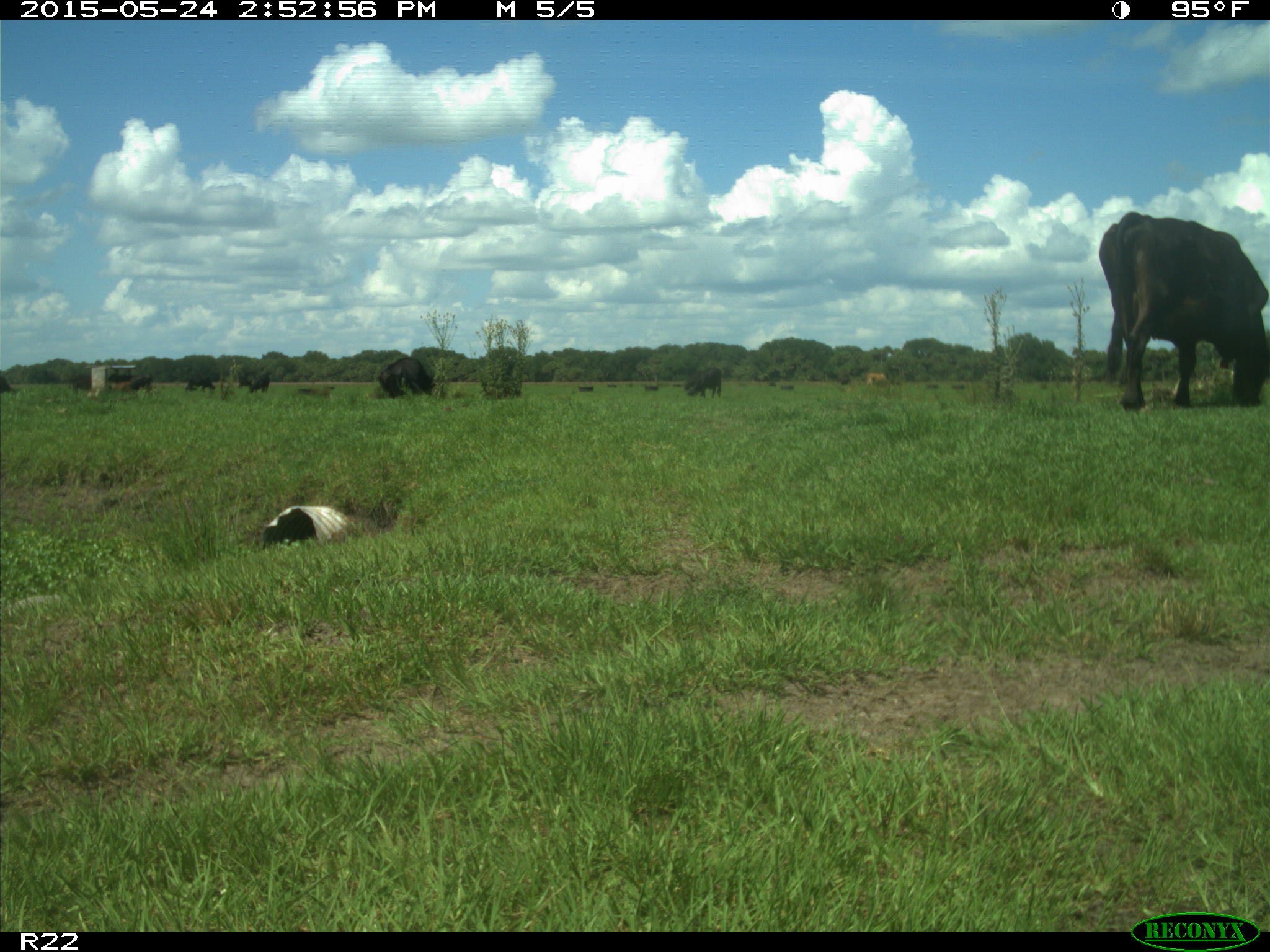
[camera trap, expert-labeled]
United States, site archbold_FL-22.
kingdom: Animalia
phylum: Chordata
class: Mammalia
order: Artiodactyla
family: Bovidae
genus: Bos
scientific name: Bos taurus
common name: domestic cow